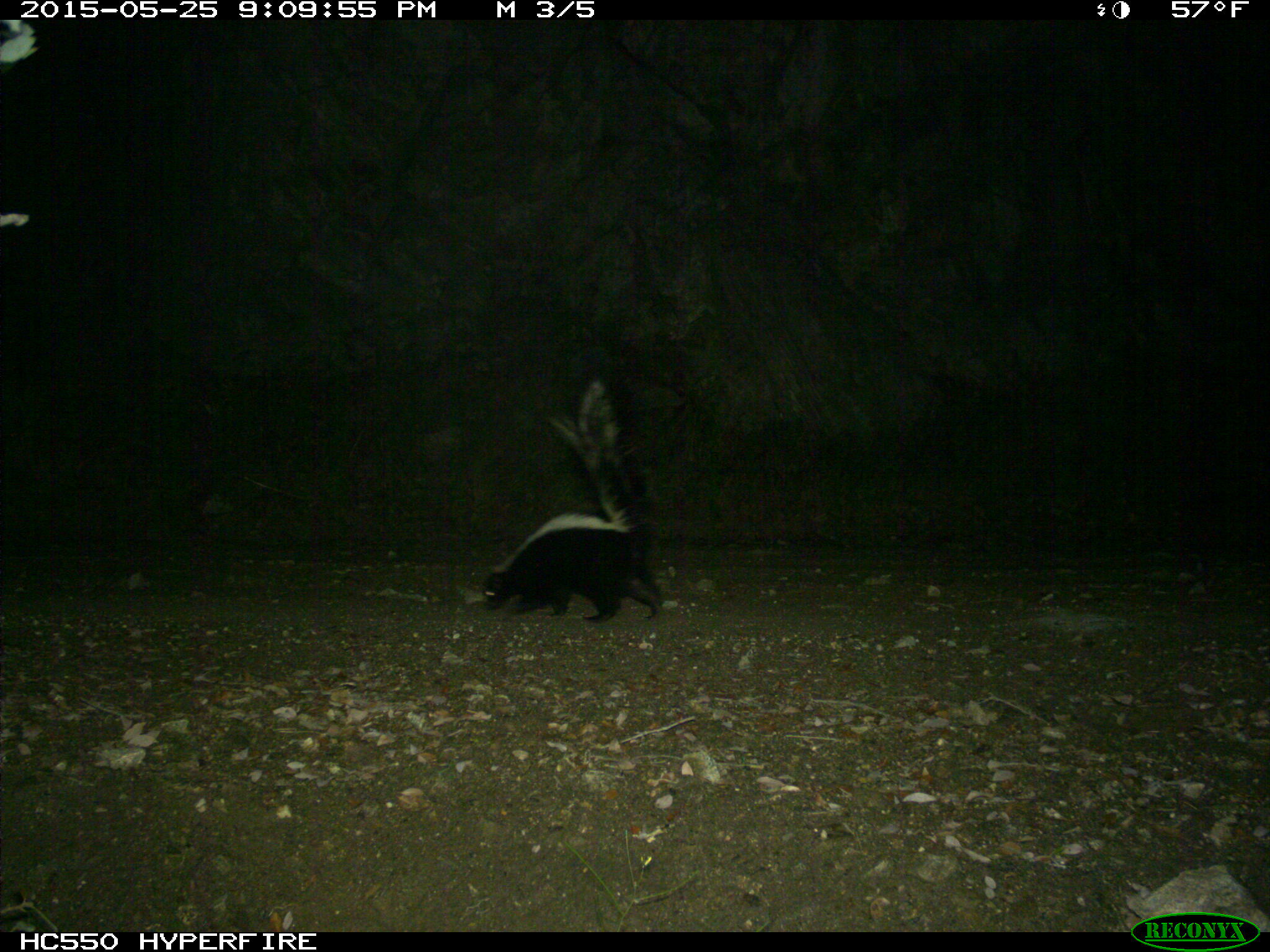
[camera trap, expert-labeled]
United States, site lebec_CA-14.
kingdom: Animalia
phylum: Chordata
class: Mammalia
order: Carnivora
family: Mephitidae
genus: Mephitis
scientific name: Mephitis mephitis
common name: striped skunk